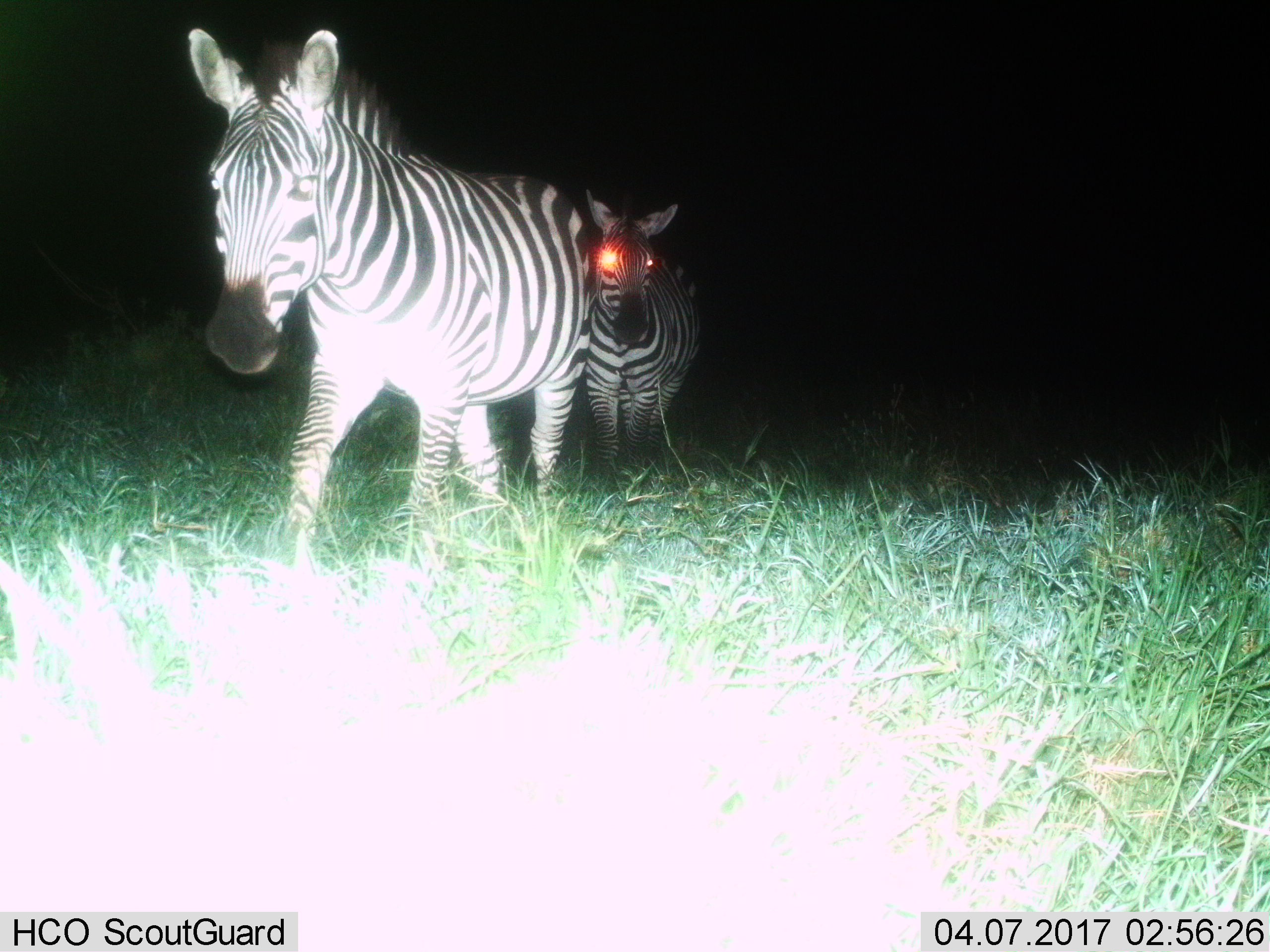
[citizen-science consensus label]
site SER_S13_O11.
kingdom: Animalia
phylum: Chordata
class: Mammalia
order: Perissodactyla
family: Equidae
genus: Equus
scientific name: Equus quagga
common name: plains zebra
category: zebraplains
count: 2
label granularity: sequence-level